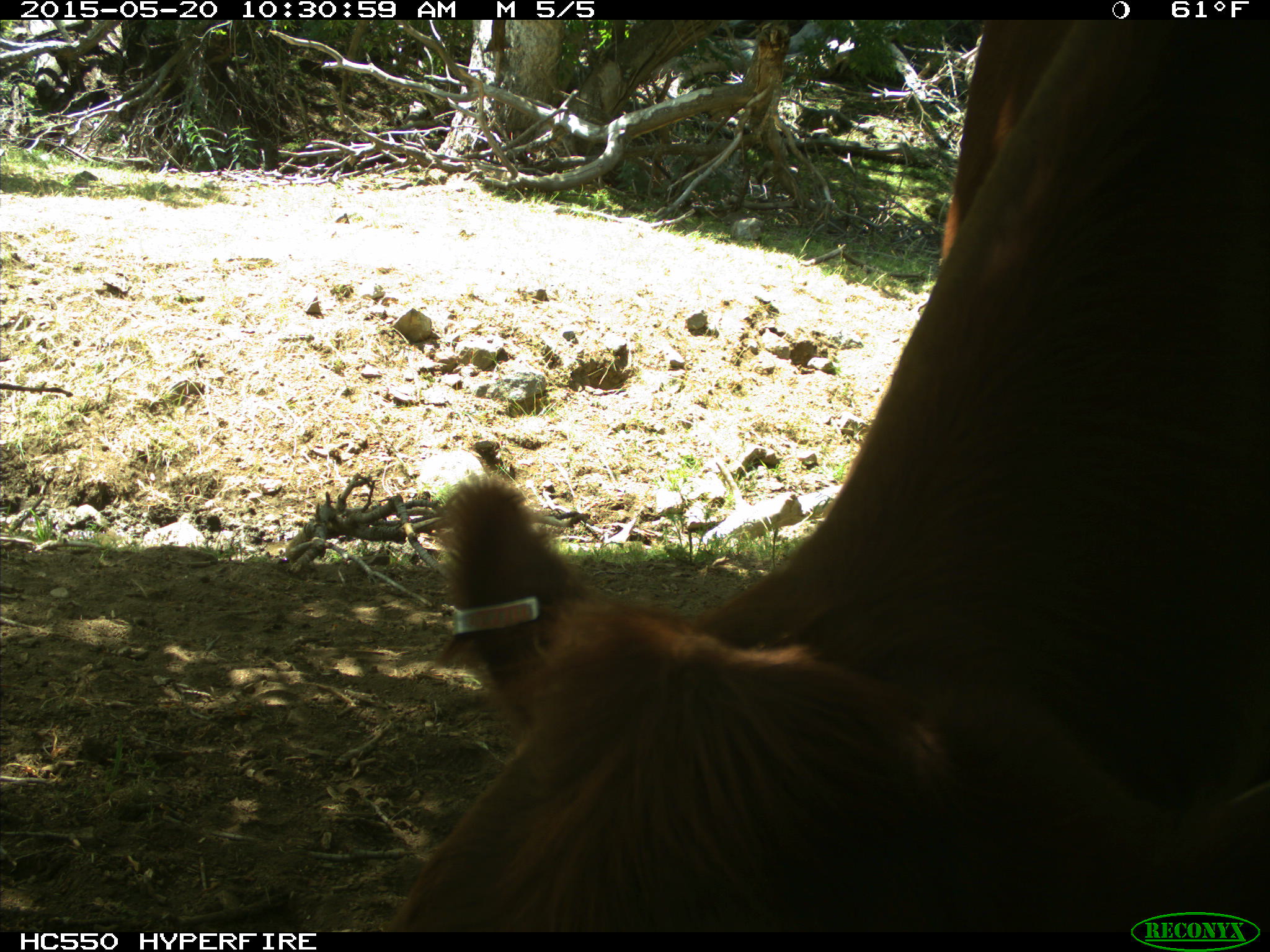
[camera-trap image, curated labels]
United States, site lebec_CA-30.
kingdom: Animalia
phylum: Chordata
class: Mammalia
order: Artiodactyla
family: Bovidae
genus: Bos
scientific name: Bos taurus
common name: domestic cow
Bos taurus (domestic cow).